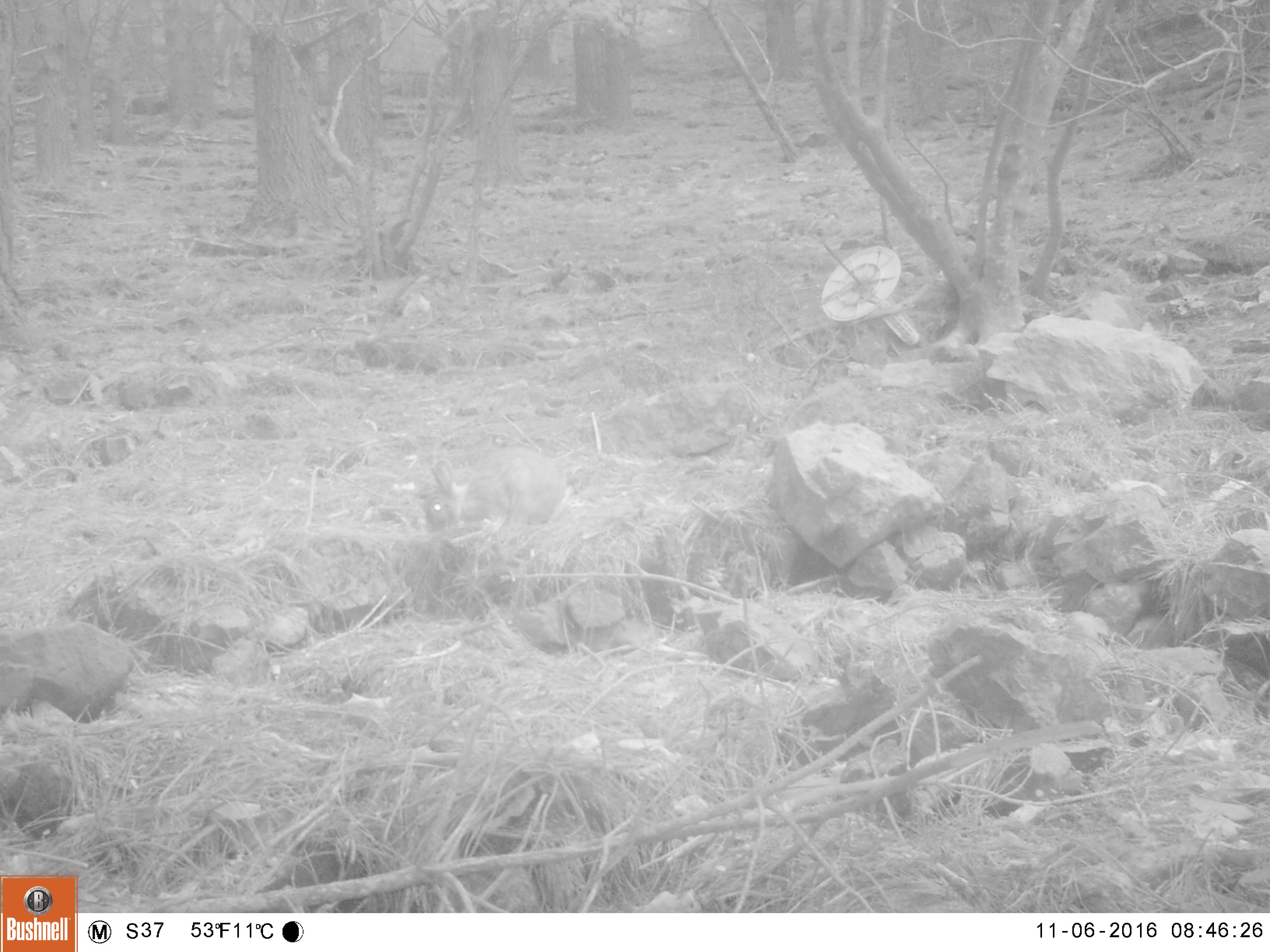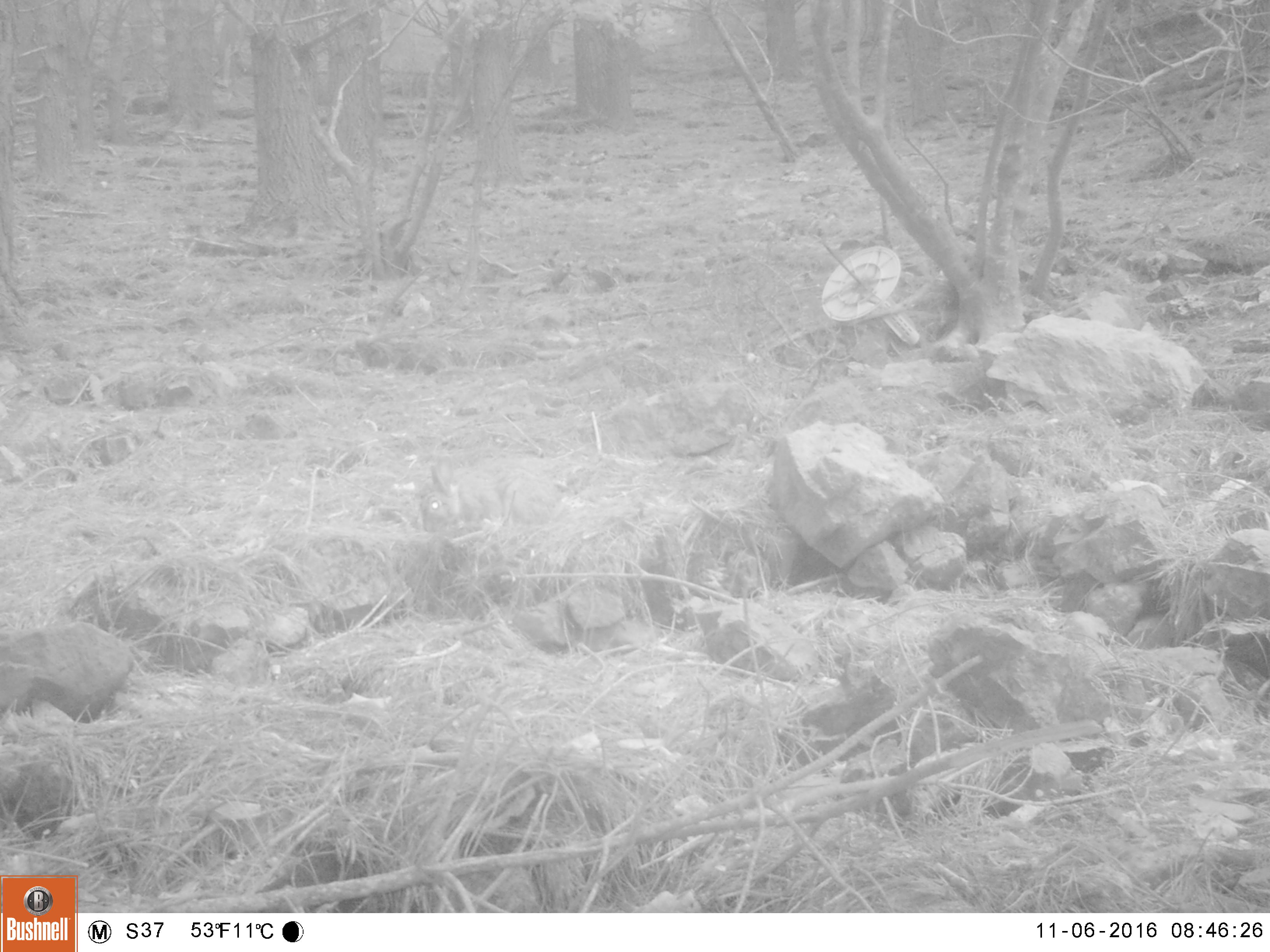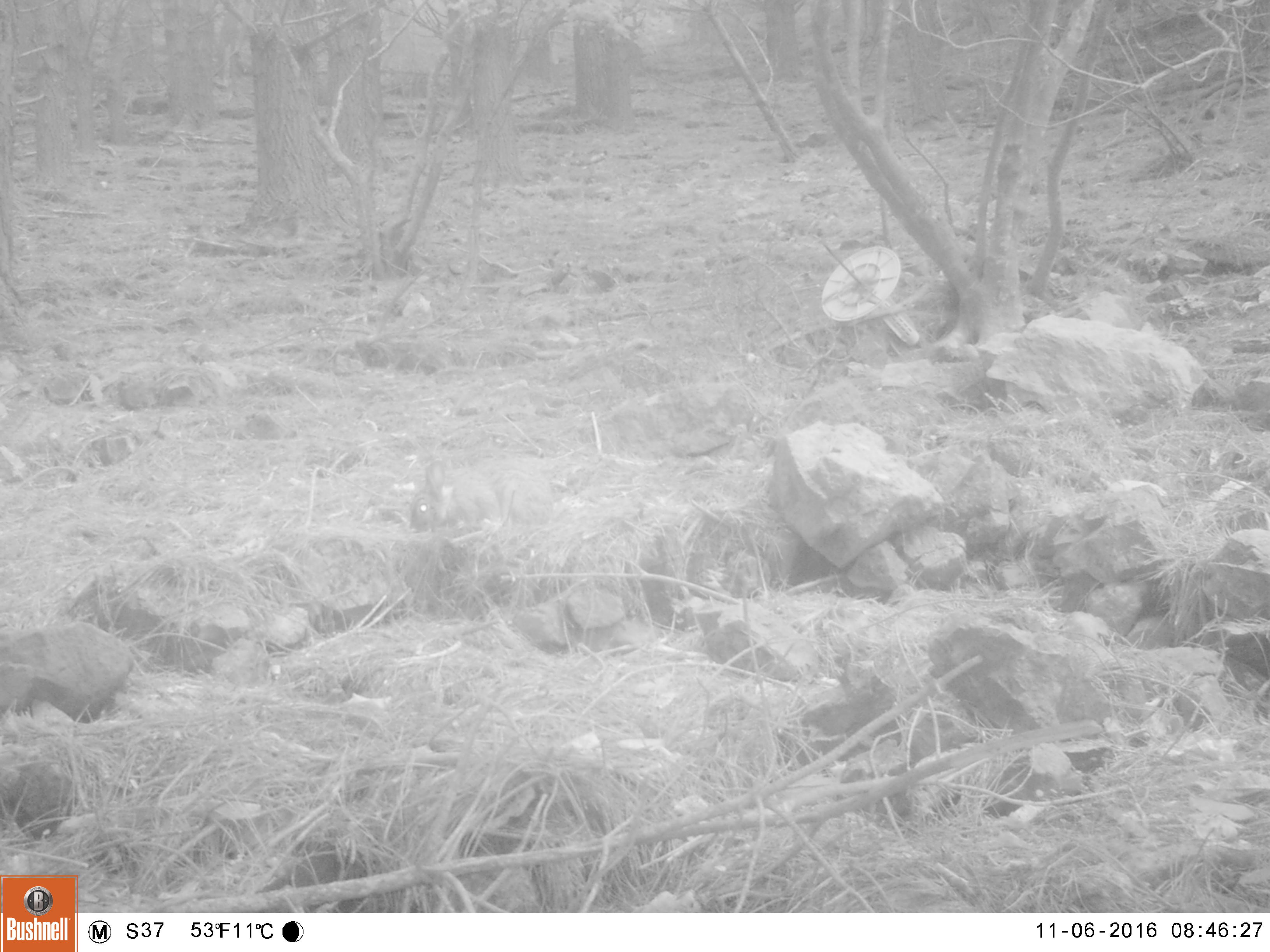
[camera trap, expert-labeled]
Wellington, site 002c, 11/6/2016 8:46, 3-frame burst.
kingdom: Animalia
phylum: Chordata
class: Mammalia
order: Lagomorpha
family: Leporidae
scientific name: Leporidae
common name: rabbit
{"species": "rabbit (Leporidae)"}